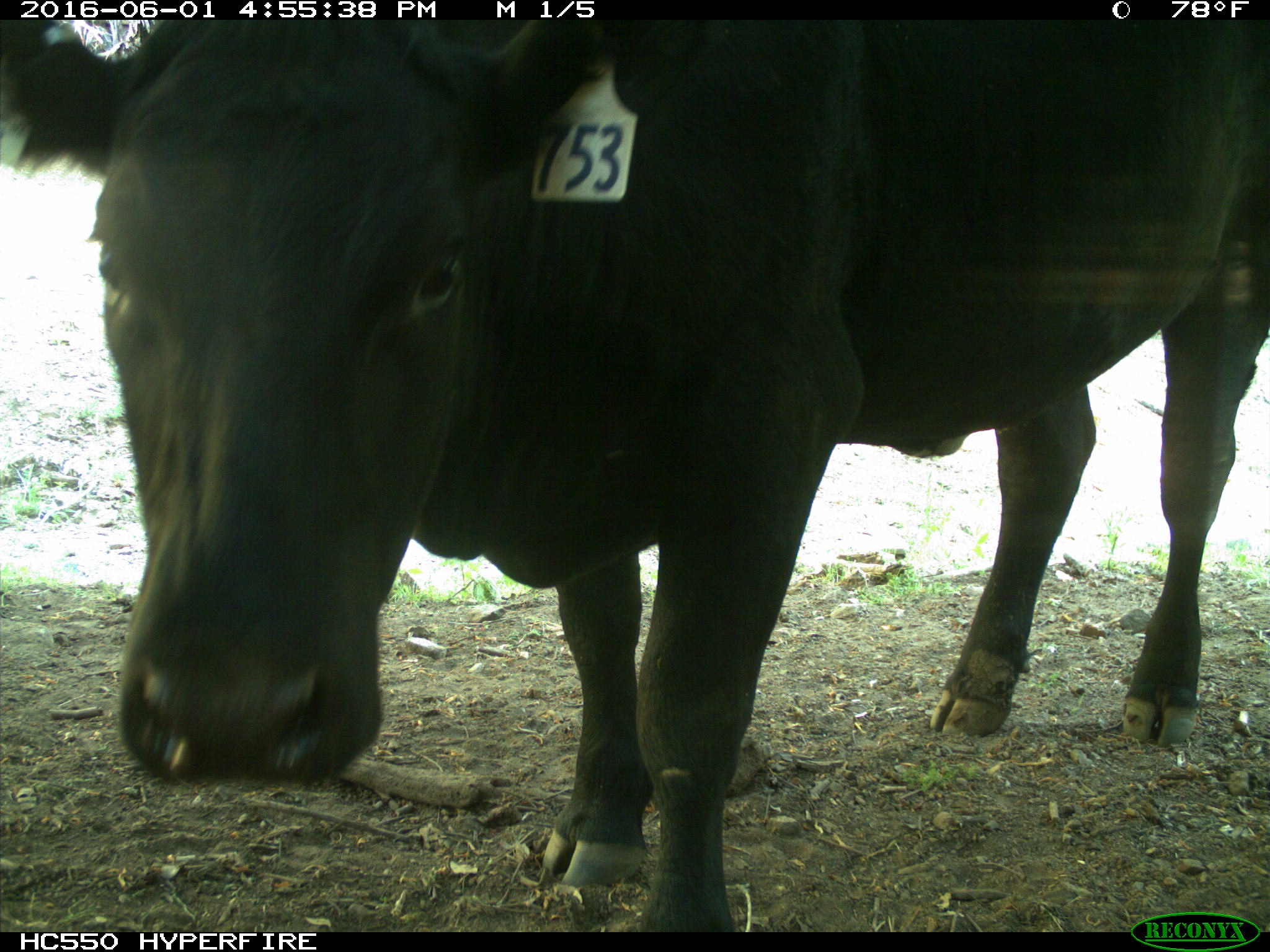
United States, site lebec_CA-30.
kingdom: Animalia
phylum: Chordata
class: Mammalia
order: Artiodactyla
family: Bovidae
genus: Bos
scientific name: Bos taurus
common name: domestic cow